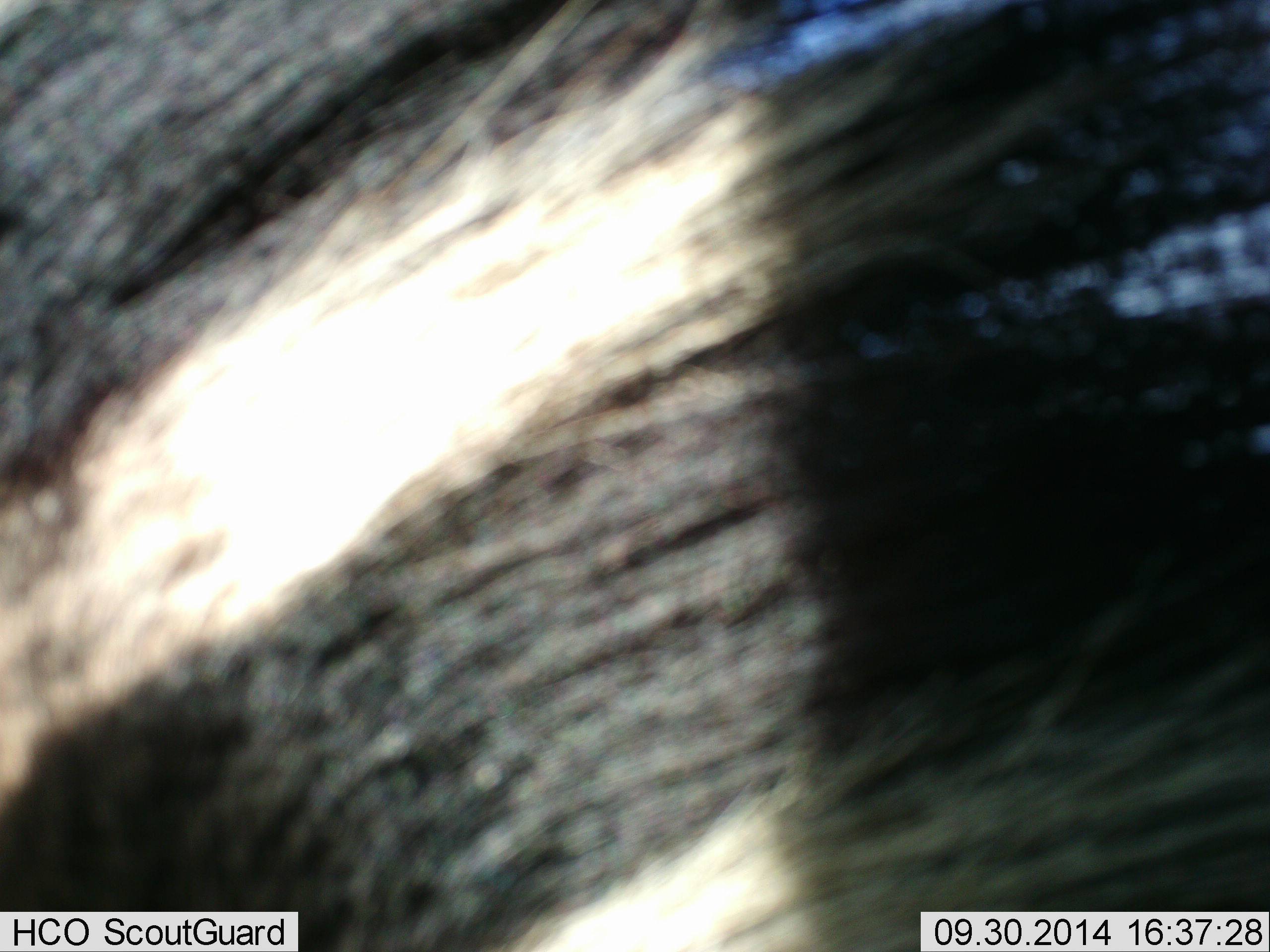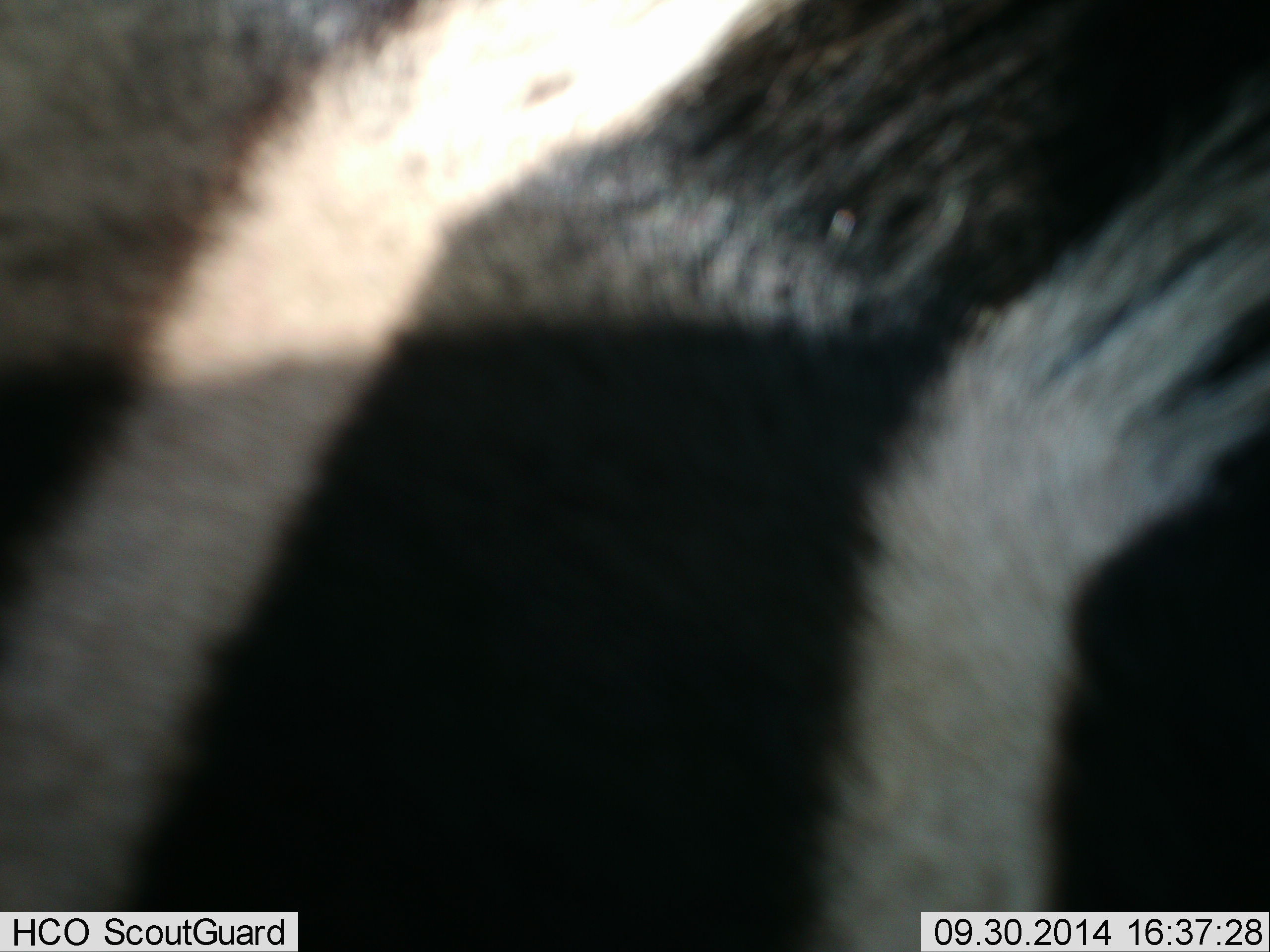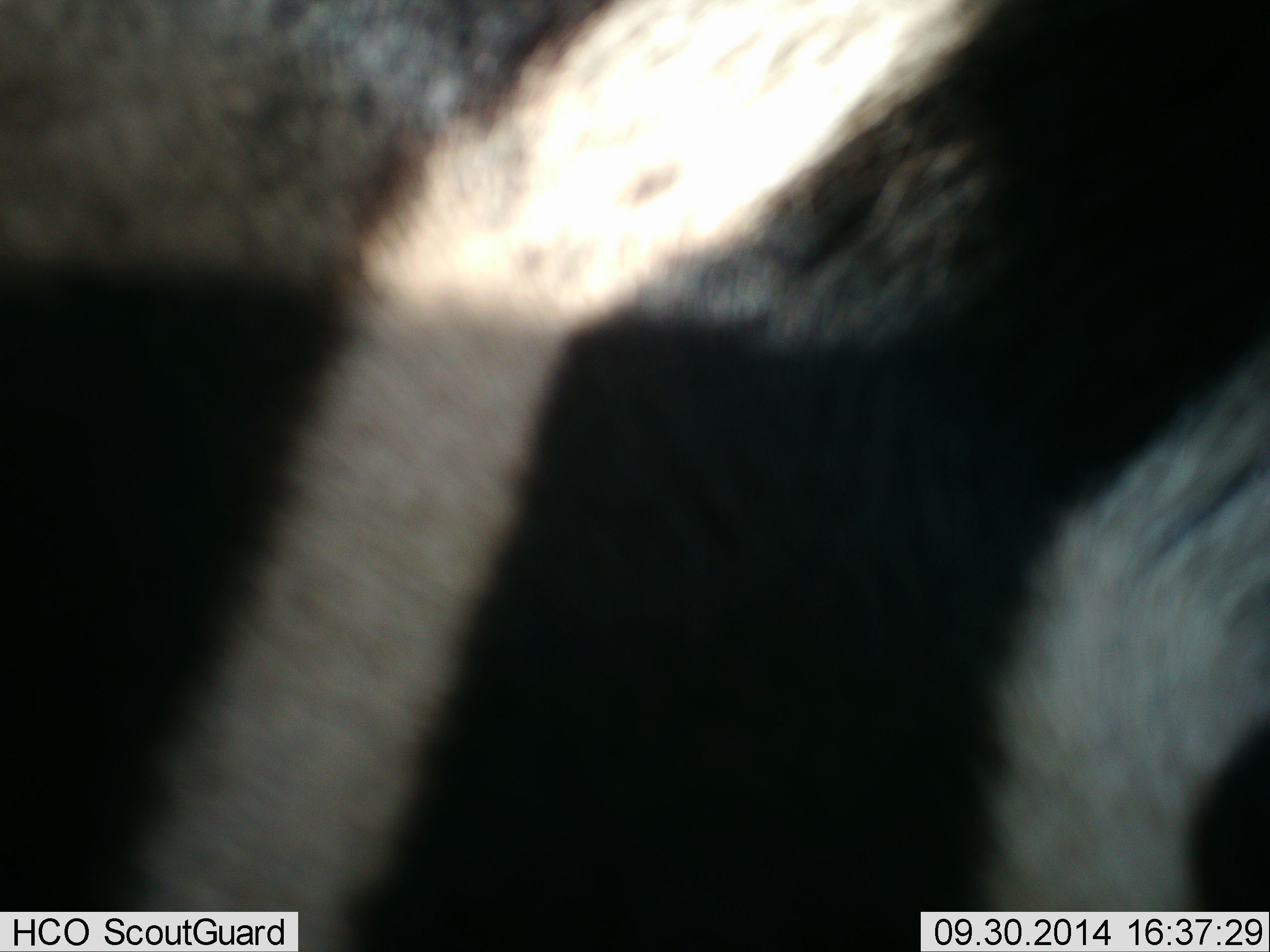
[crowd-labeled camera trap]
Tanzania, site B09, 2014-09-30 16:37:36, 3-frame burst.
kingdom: Animalia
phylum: Chordata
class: Mammalia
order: Perissodactyla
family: Equidae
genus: Equus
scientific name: Equus quagga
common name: plains zebra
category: zebra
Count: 1.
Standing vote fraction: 40%.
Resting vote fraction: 0%.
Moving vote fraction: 60%.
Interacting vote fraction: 0%.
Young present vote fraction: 0%.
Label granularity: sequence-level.